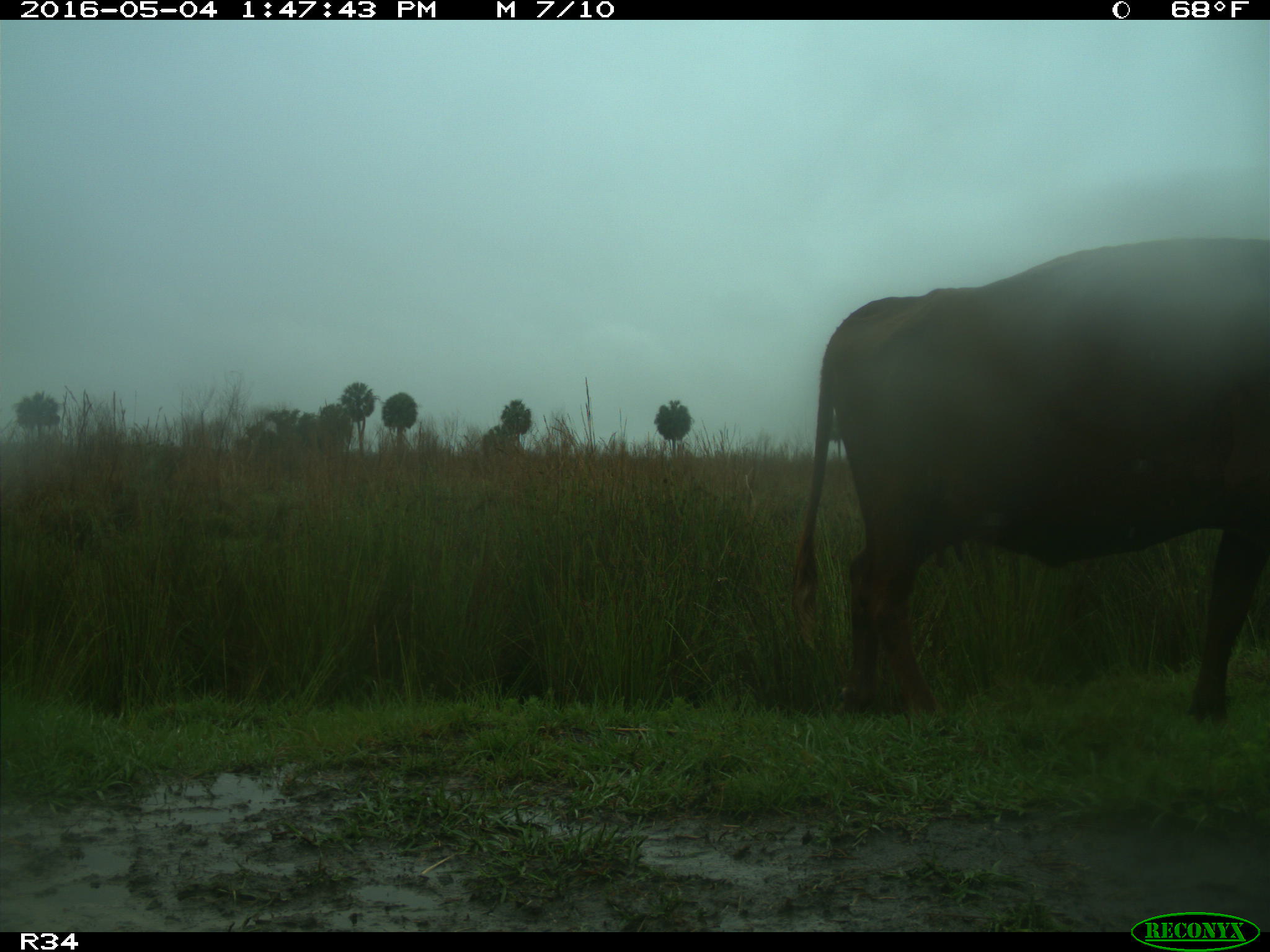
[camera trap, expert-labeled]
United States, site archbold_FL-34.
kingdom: Animalia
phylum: Chordata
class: Mammalia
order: Artiodactyla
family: Bovidae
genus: Bos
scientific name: Bos taurus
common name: domestic cow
Bos taurus (domestic cow).